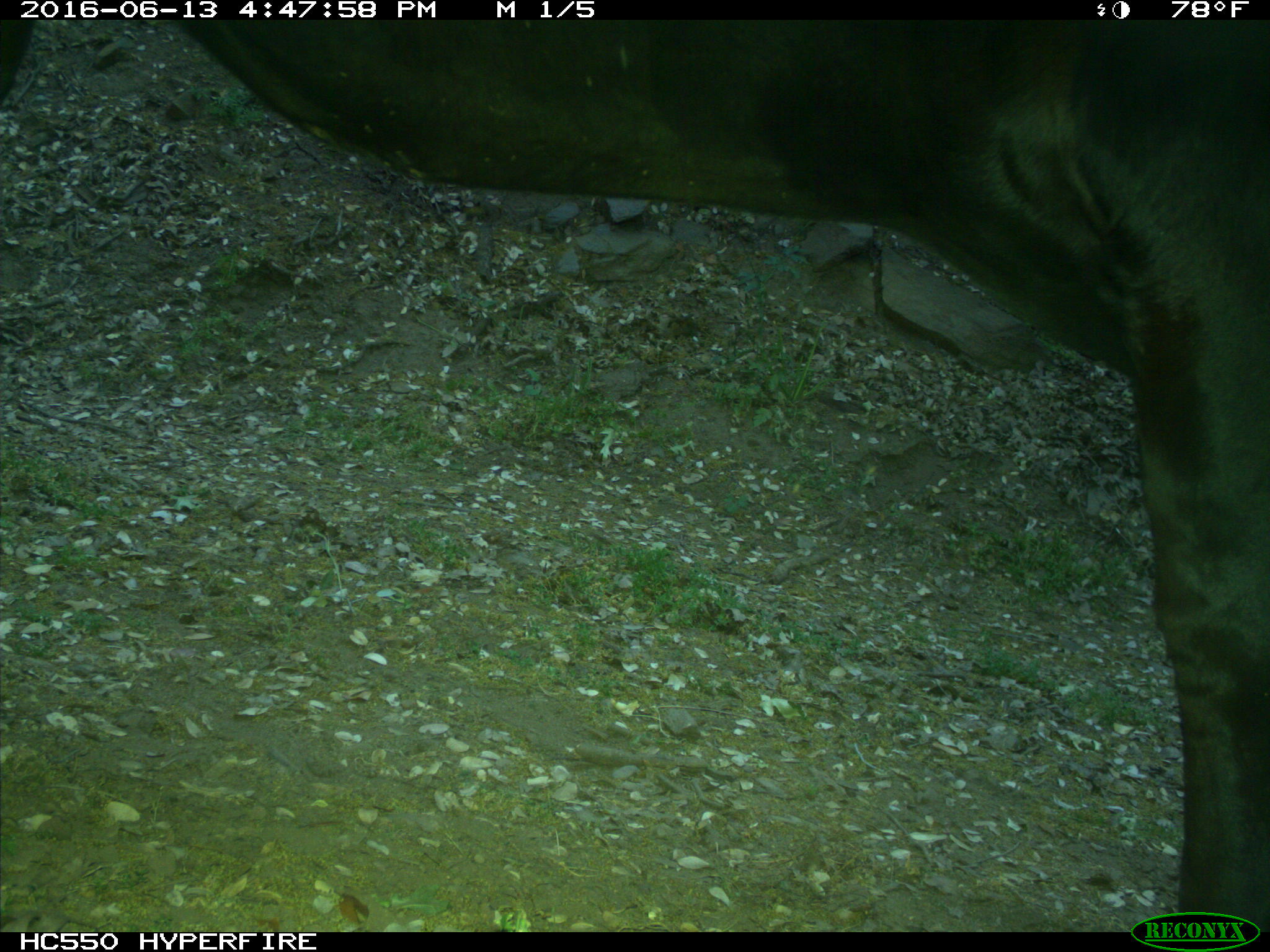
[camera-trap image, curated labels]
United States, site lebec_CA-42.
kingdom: Animalia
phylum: Chordata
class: Mammalia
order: Artiodactyla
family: Bovidae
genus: Bos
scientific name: Bos taurus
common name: domestic cow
Bos taurus (domestic cow).